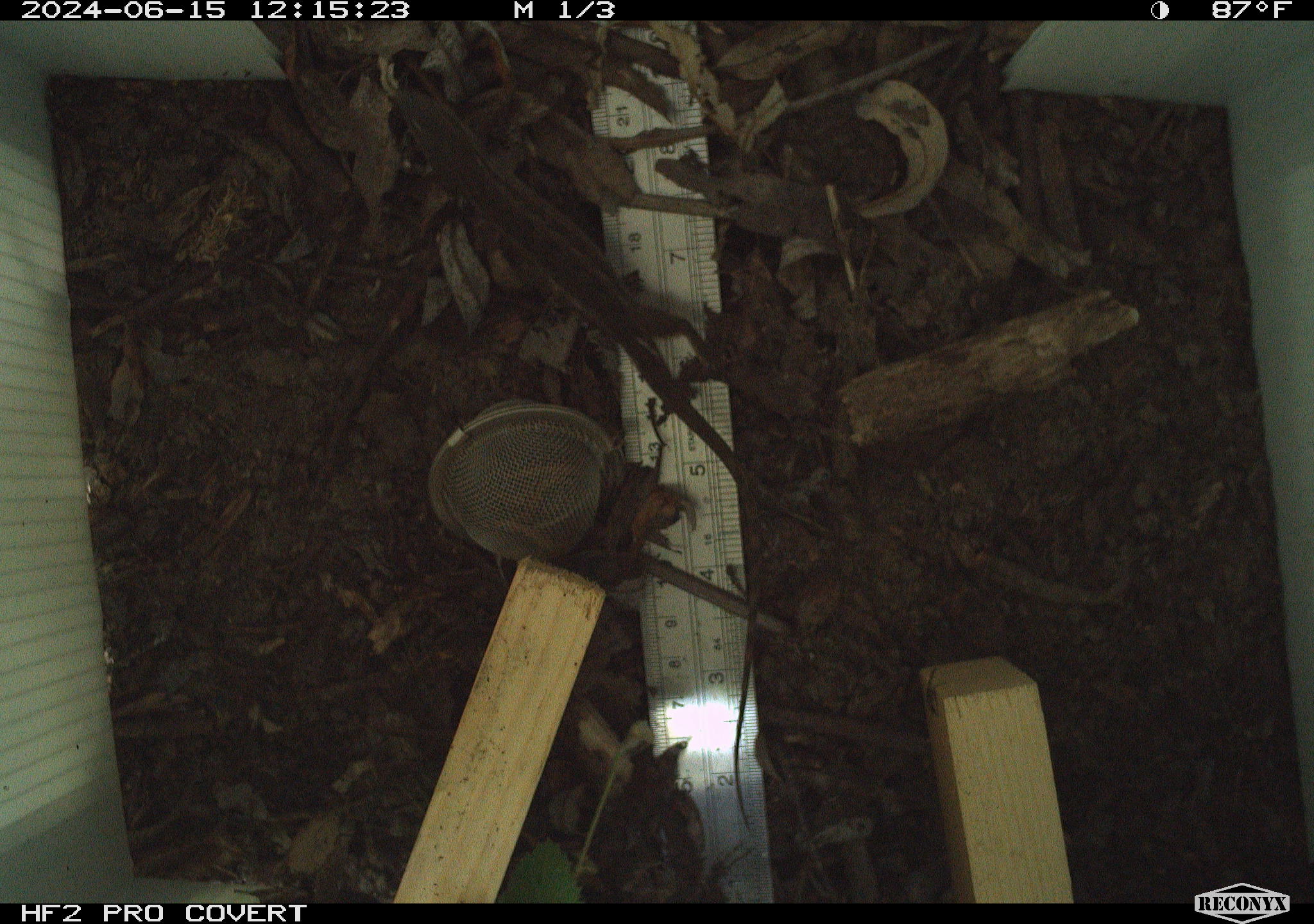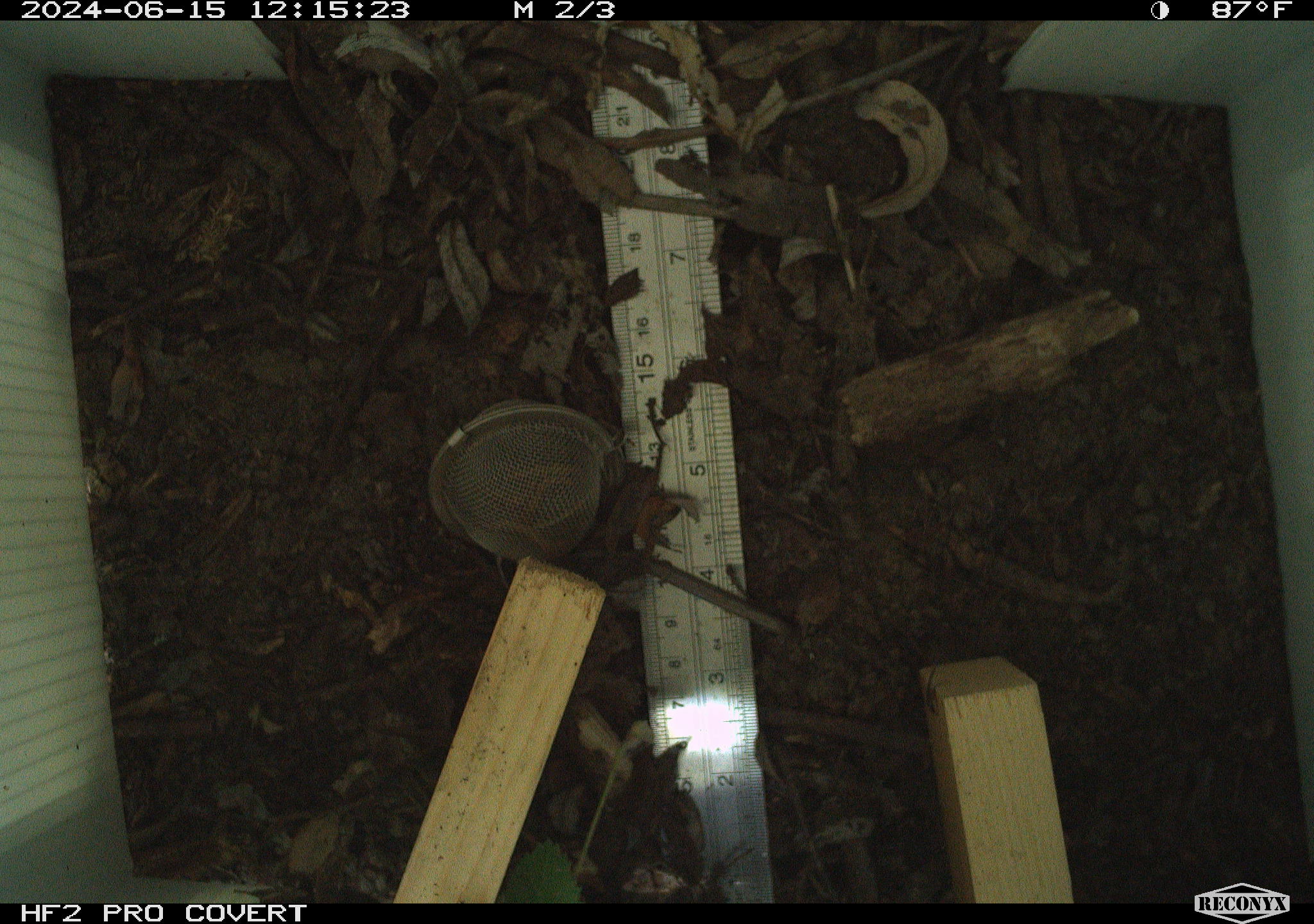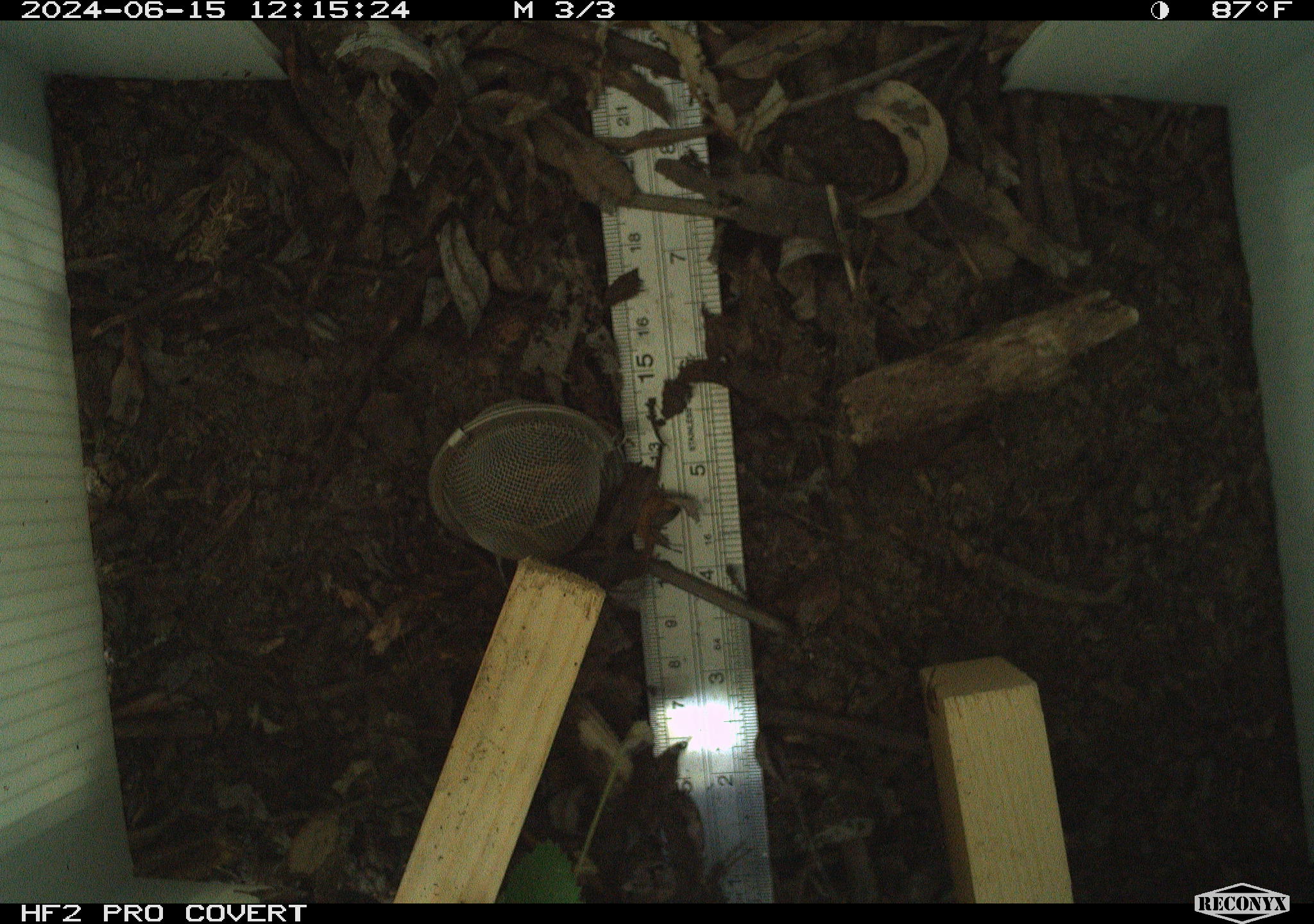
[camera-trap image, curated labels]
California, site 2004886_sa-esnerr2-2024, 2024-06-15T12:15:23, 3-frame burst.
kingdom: Animalia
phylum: Chordata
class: Reptilia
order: Squamata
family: Phrynosomatidae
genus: Sceloporus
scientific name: Sceloporus occidentalis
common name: western fence lizard